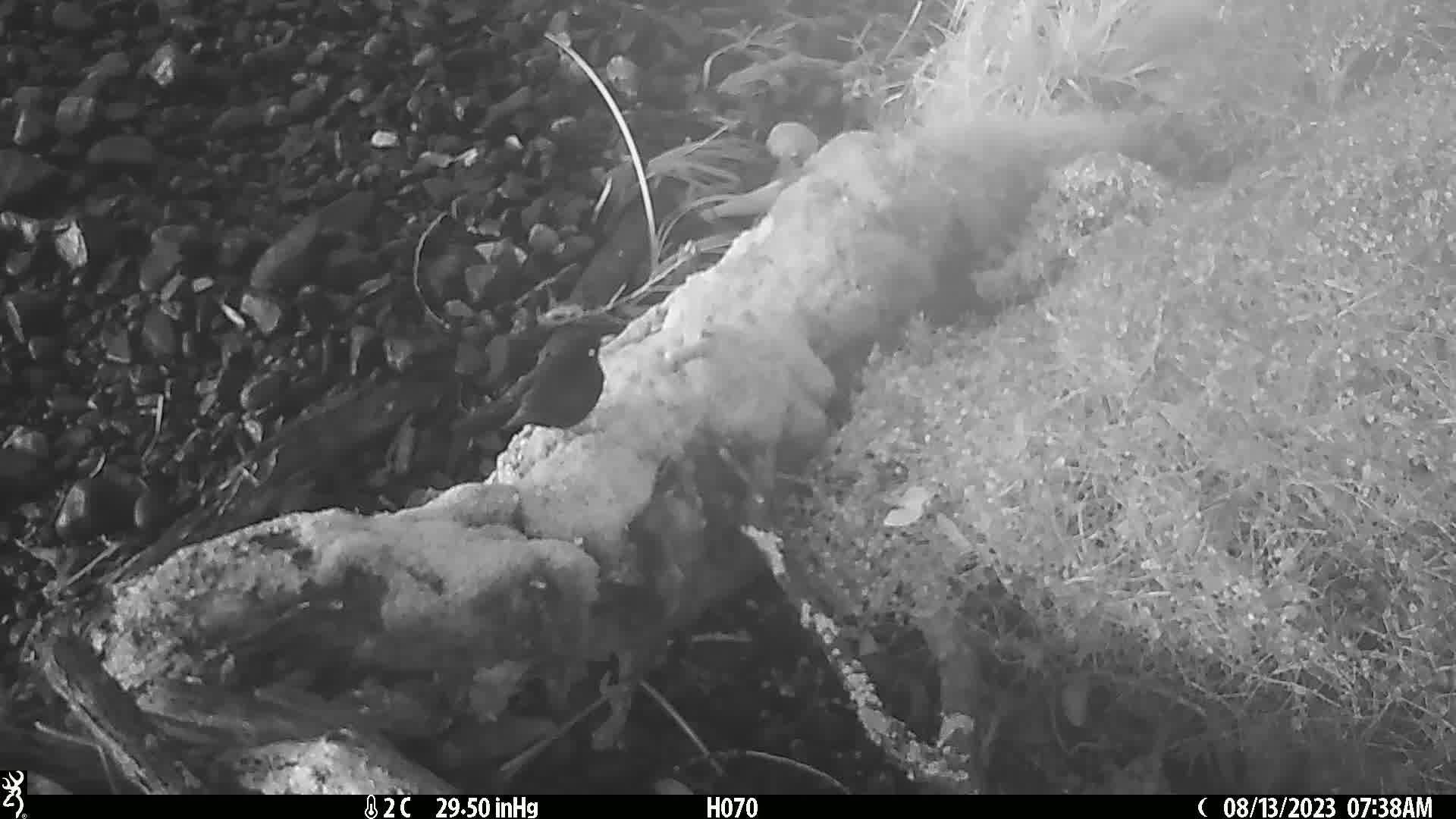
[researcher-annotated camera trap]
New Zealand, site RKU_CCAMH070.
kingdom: Animalia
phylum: Chordata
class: Aves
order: Passeriformes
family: Turdidae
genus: Turdus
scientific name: Turdus merula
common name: eurasian blackbird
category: blackbird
Blackbird (eurasian blackbird) (Turdus merula).